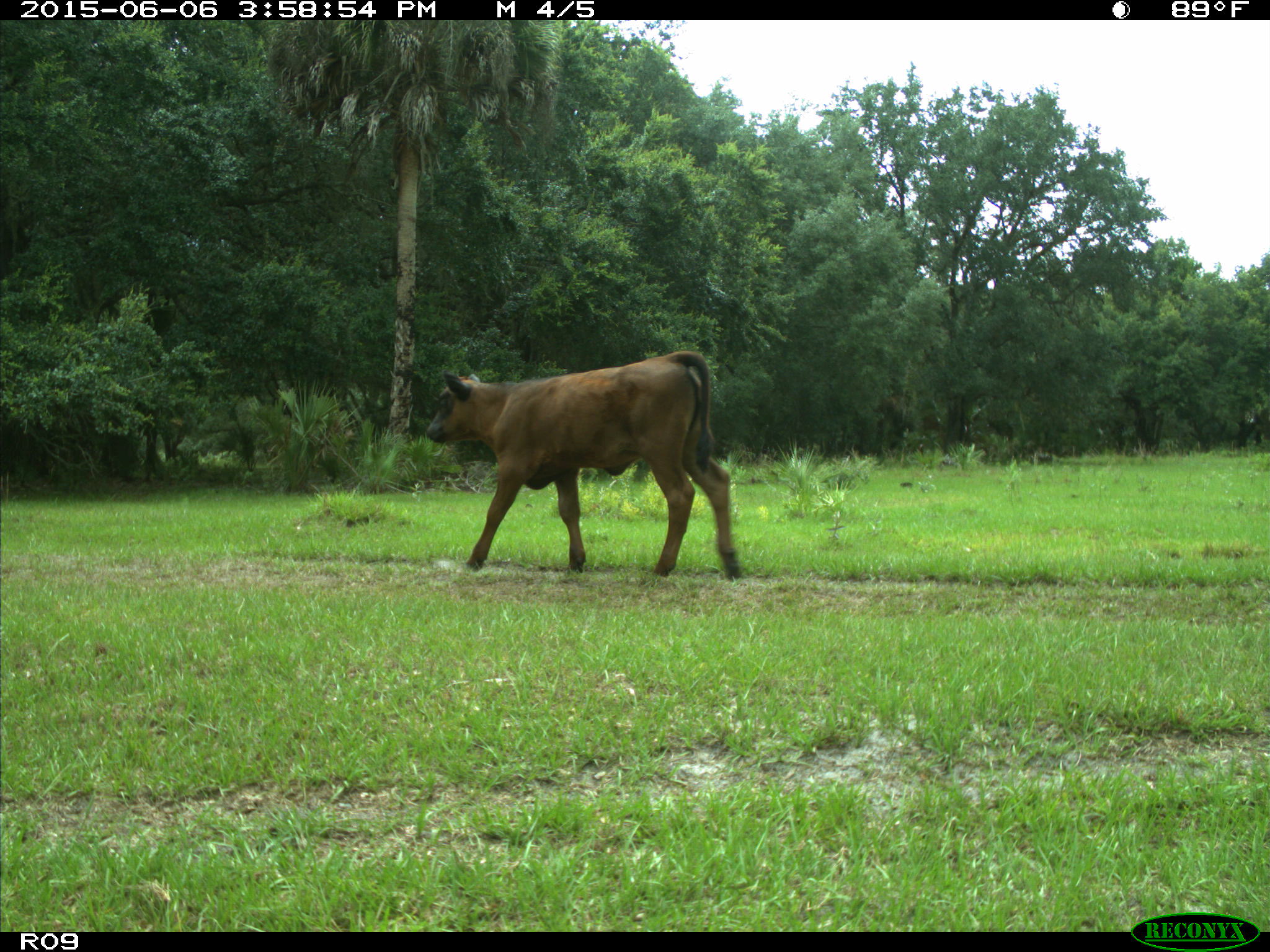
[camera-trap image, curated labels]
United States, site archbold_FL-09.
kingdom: Animalia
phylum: Chordata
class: Mammalia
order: Artiodactyla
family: Bovidae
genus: Bos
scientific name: Bos taurus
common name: domestic cow